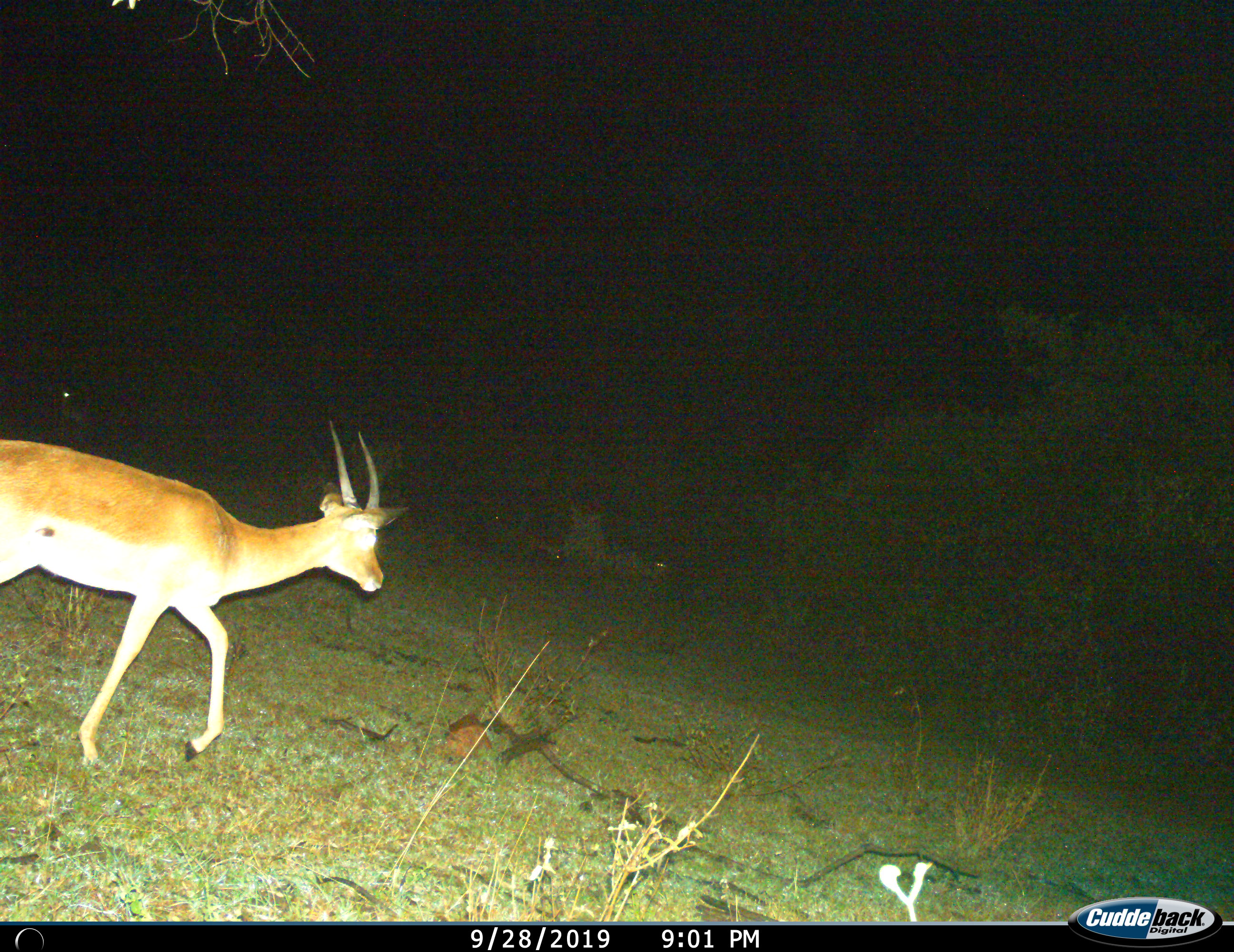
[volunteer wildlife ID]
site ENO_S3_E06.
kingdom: Animalia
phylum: Chordata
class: Mammalia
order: Artiodactyla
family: Bovidae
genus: Aepyceros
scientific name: Aepyceros melampus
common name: impala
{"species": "impala (Aepyceros melampus)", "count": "1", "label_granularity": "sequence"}